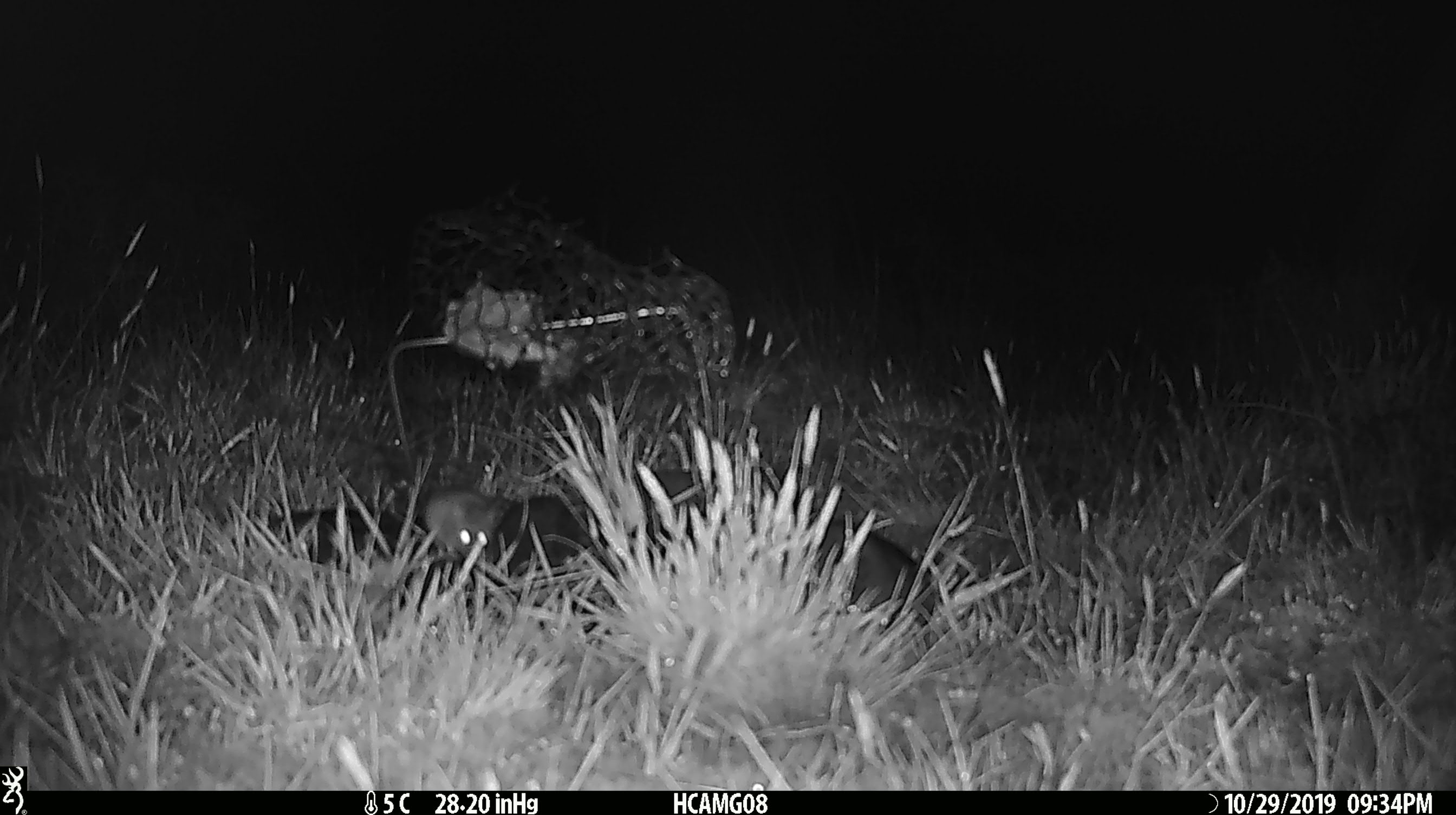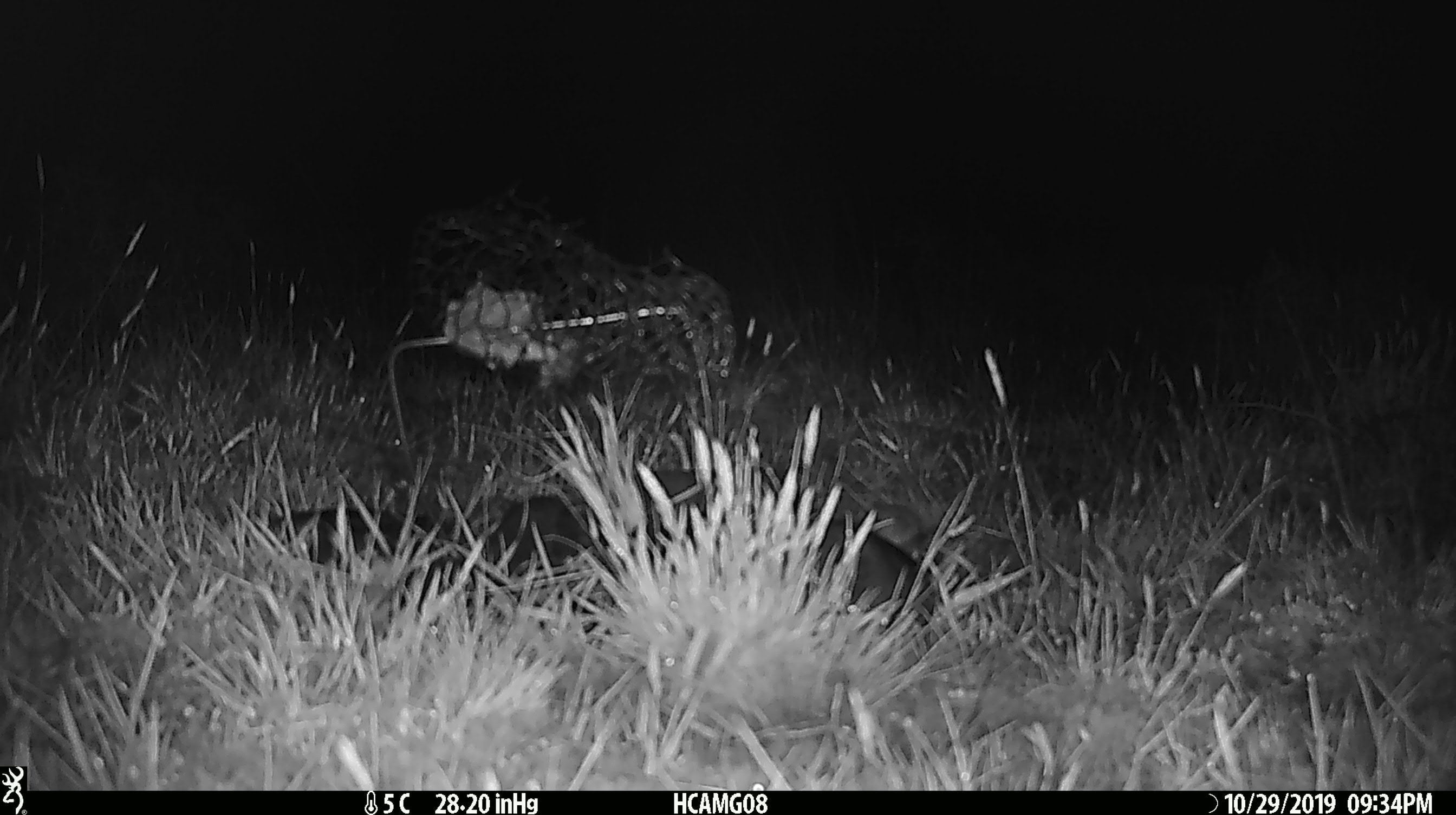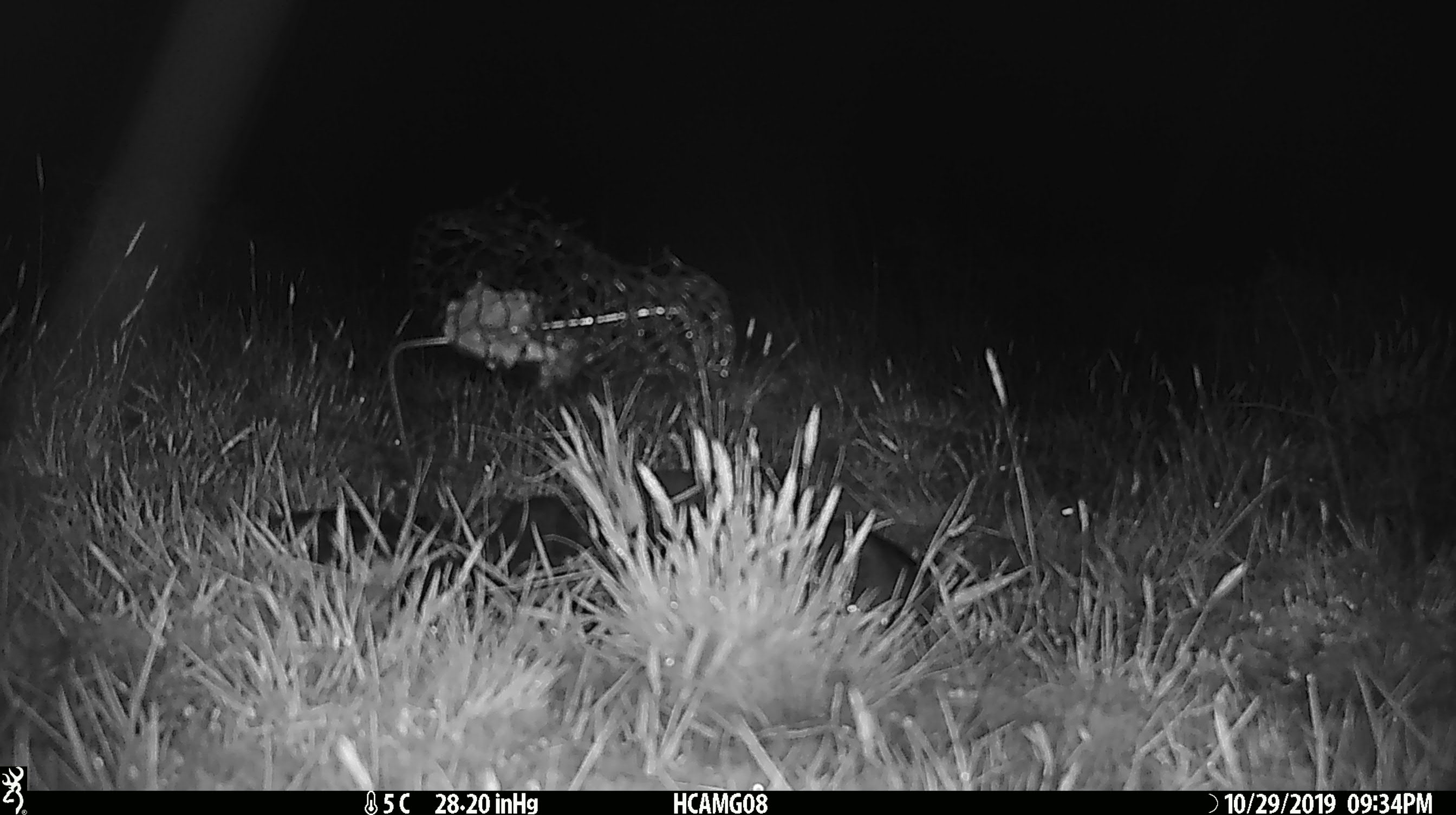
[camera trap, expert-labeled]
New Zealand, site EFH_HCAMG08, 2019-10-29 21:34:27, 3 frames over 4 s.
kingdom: Animalia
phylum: Chordata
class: Mammalia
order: Rodentia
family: Muridae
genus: Mus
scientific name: Mus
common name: mouse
Mouse (Mus).